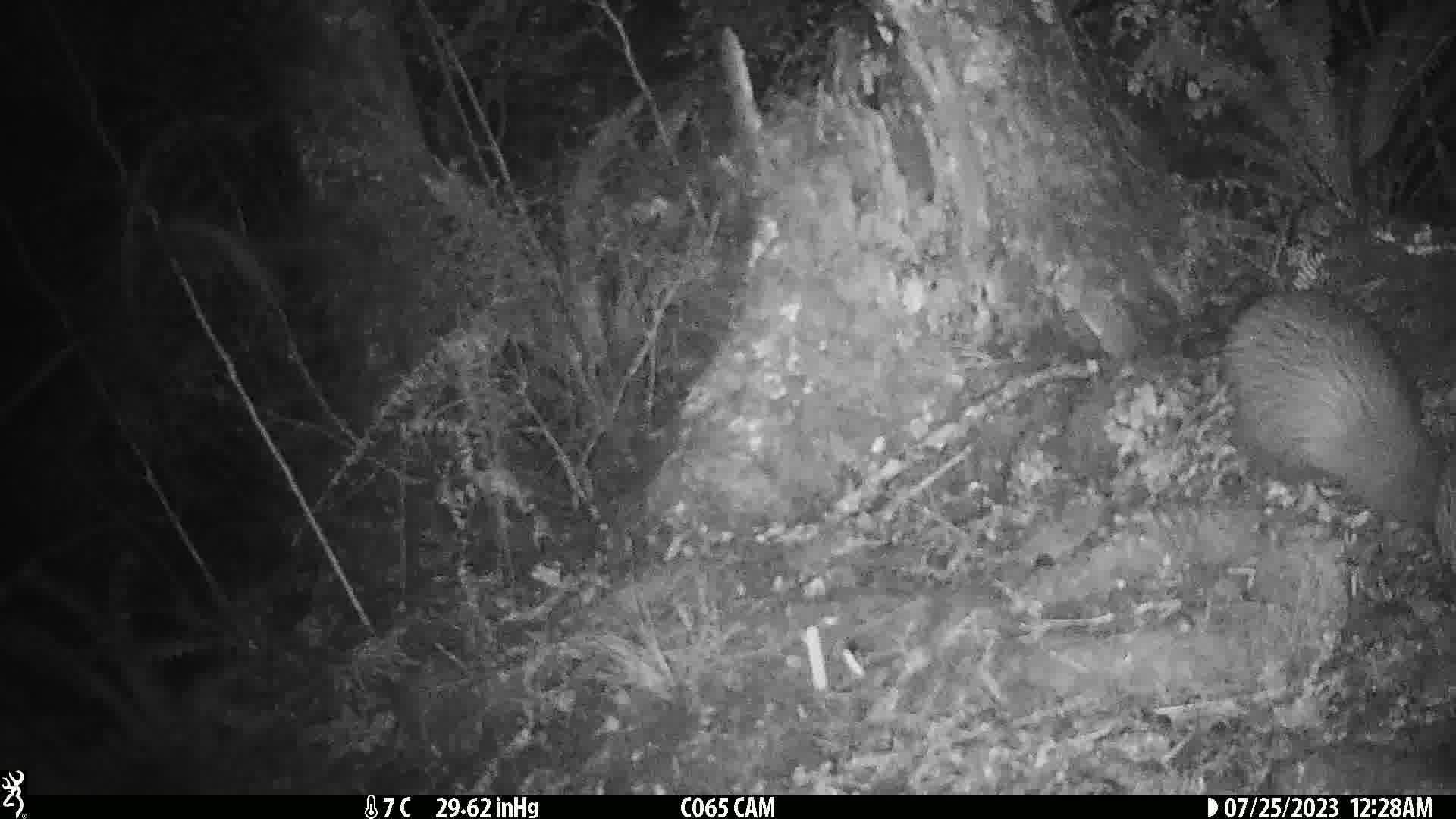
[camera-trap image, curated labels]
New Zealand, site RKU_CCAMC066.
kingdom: Animalia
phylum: Chordata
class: Aves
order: Apterygiformes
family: Apterygidae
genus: Apteryx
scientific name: Apteryx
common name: kiwi